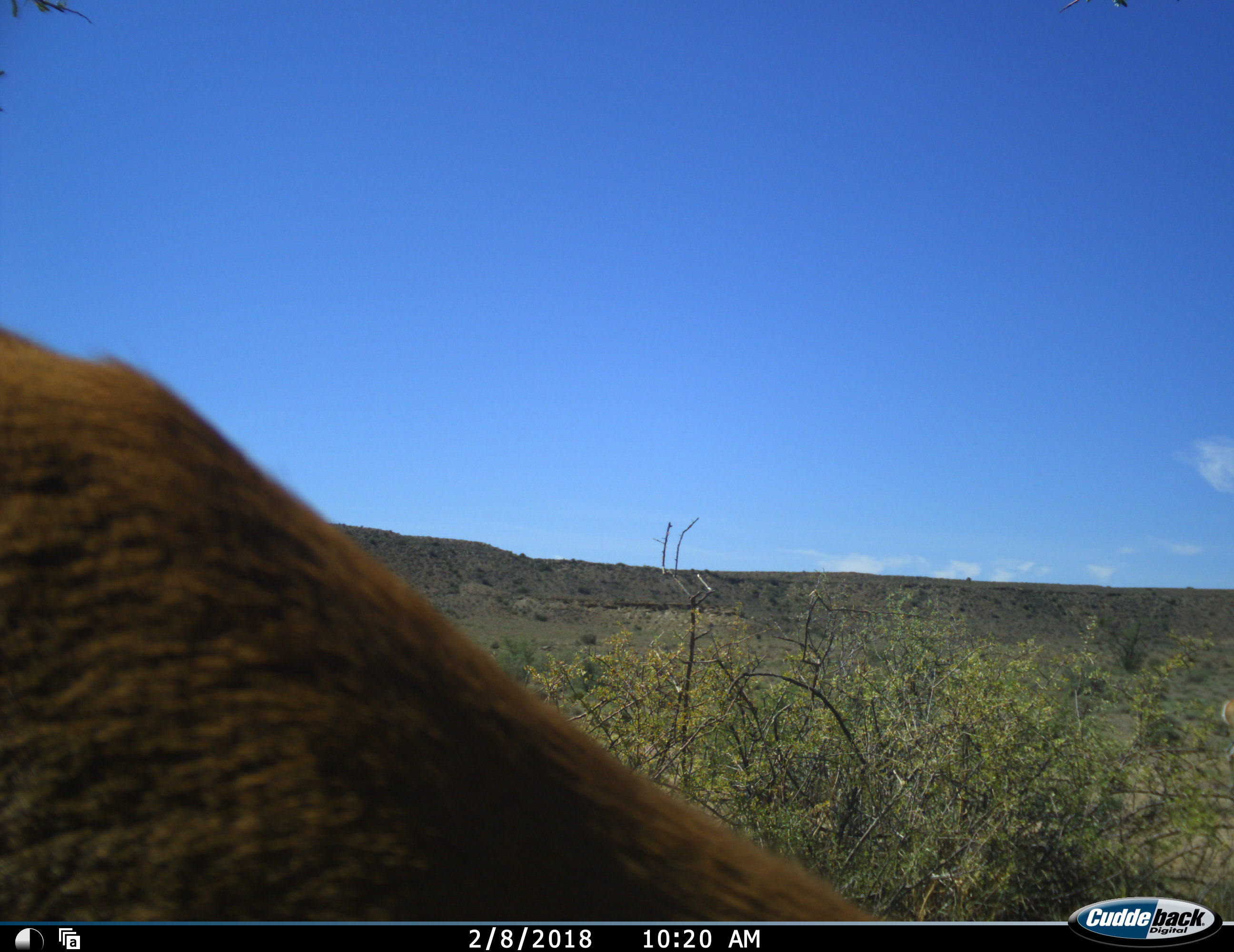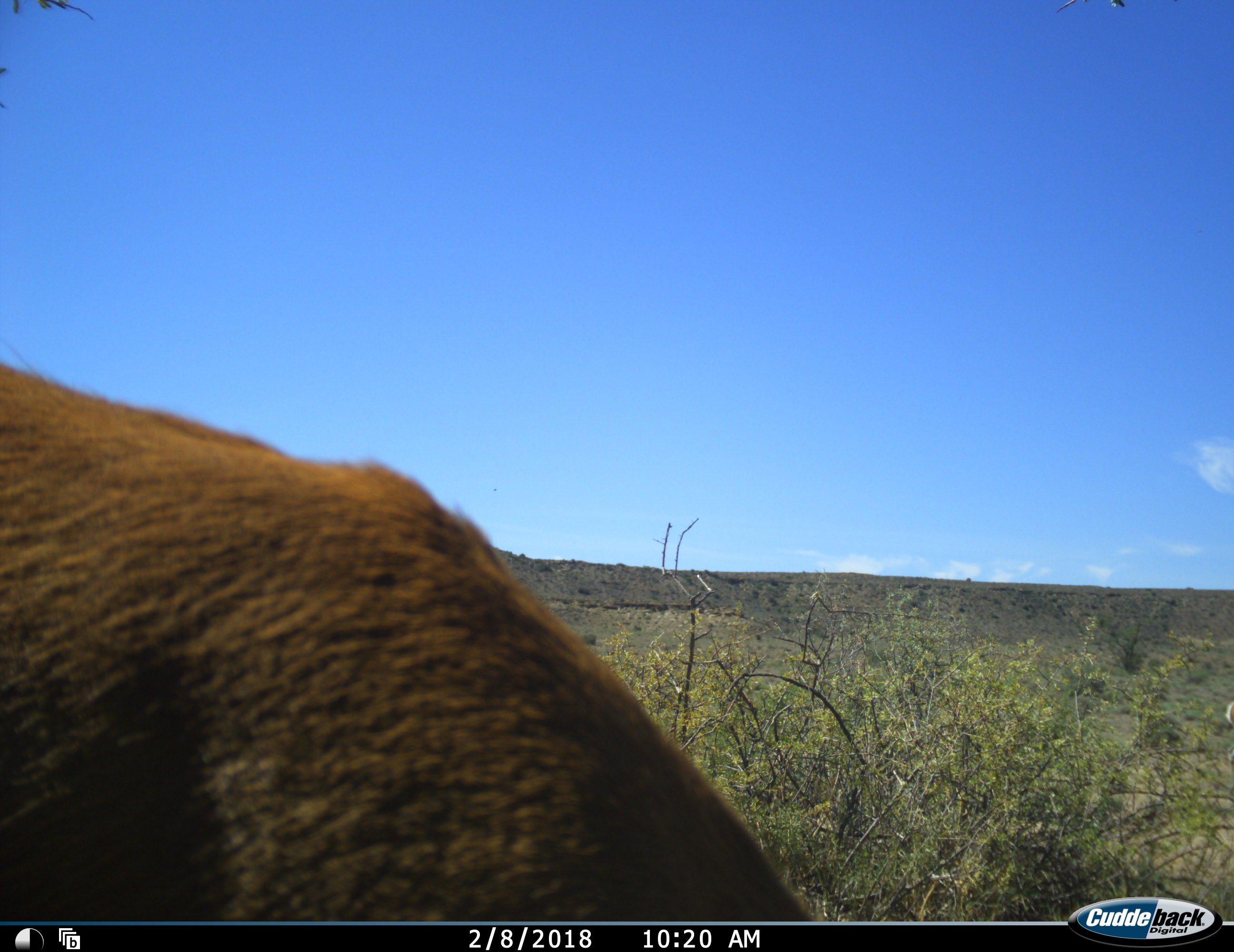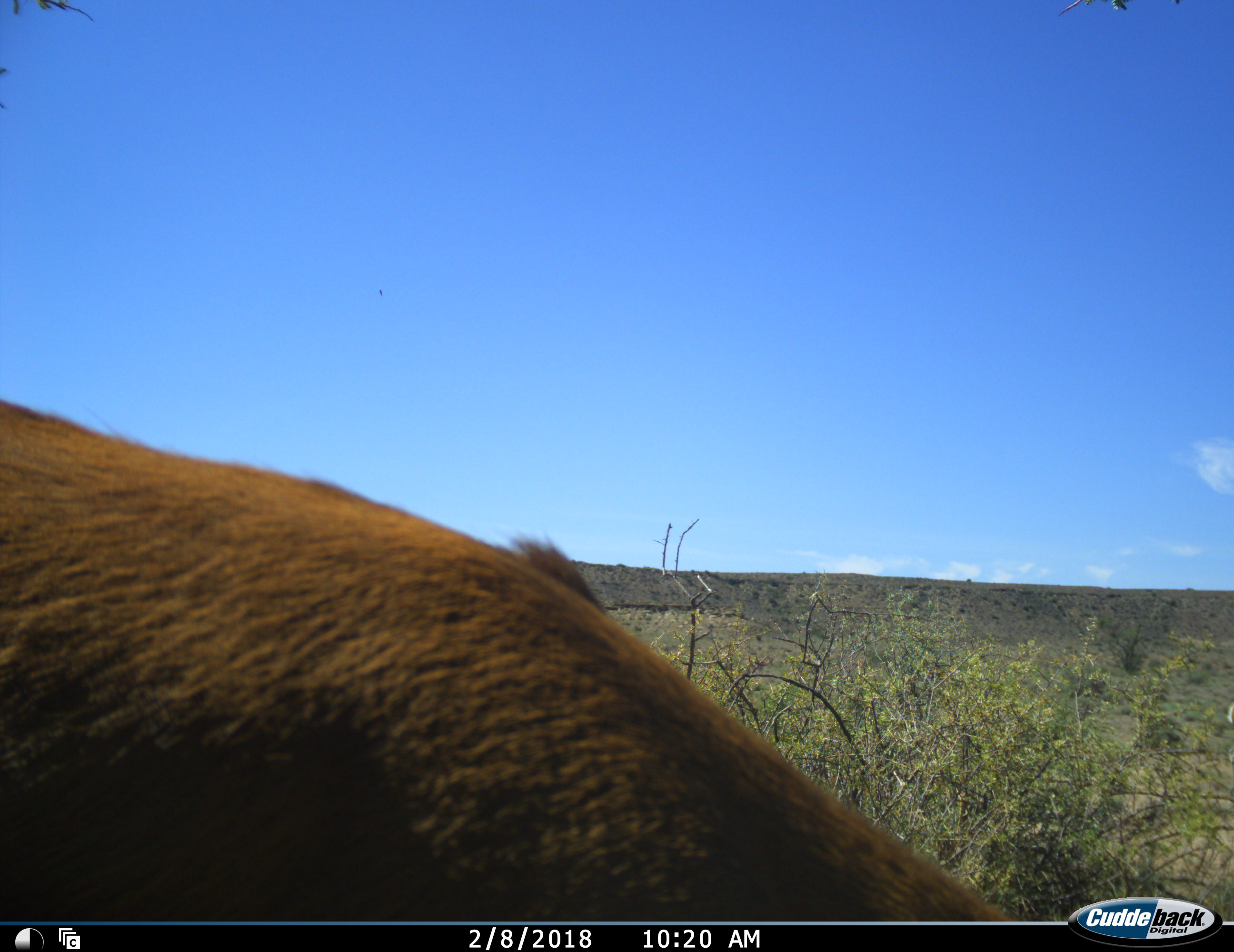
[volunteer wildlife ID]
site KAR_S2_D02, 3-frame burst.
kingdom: Animalia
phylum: Chordata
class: Mammalia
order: Artiodactyla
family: Bovidae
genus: Redunca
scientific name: Redunca fulvorufula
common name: mountain reedbuck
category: reedbuckmountain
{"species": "reedbuckmountain (mountain reedbuck) (Redunca fulvorufula)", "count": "1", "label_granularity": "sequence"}